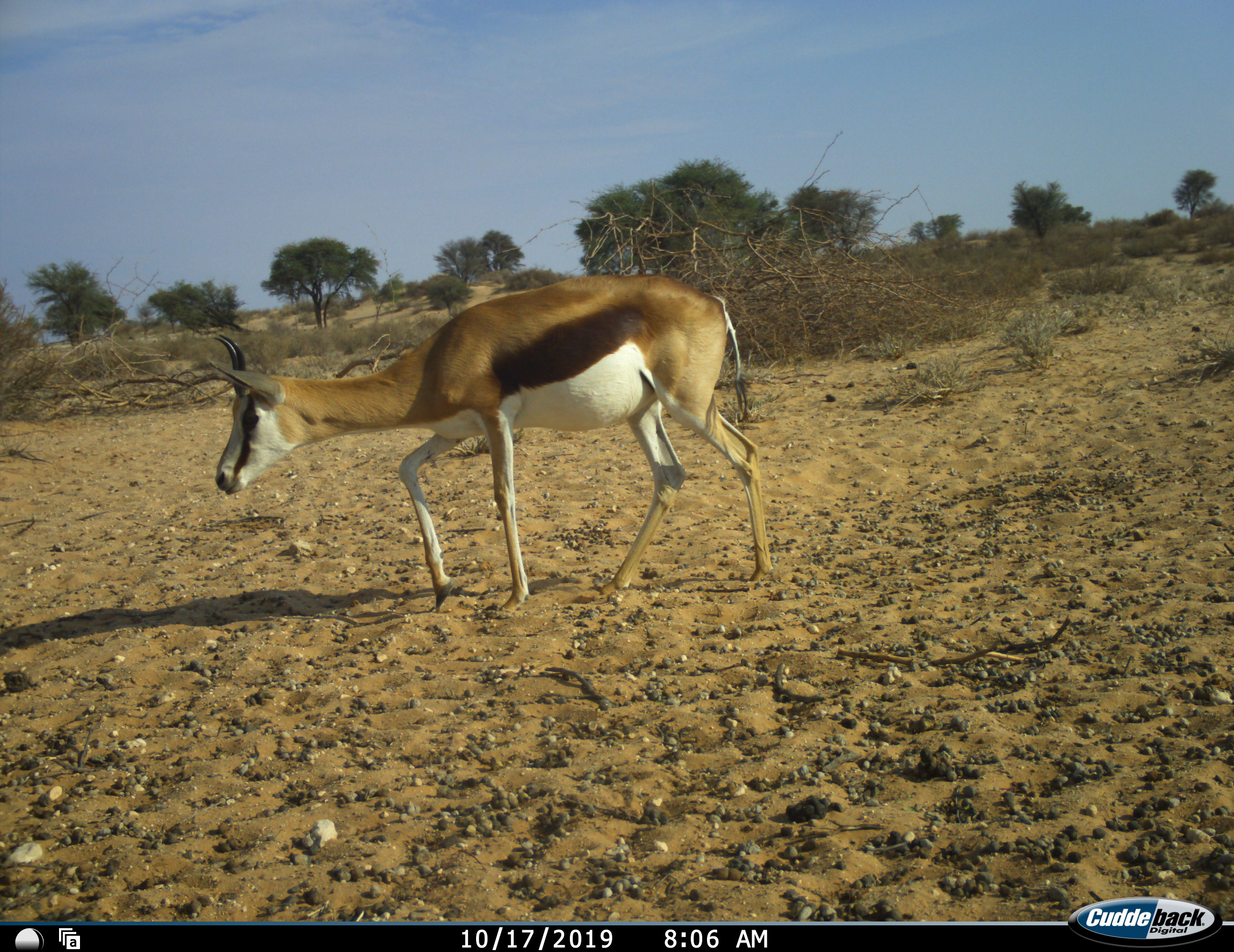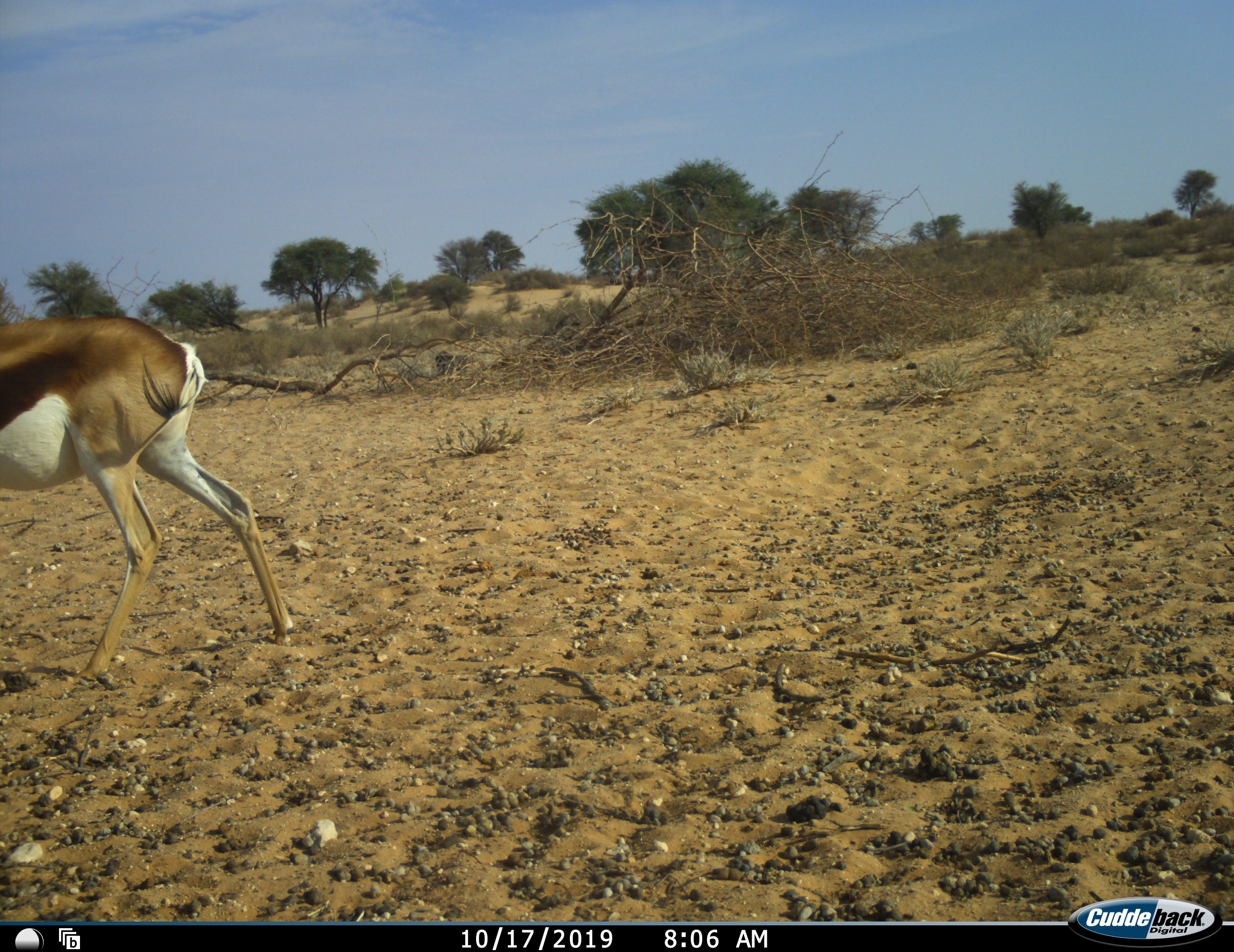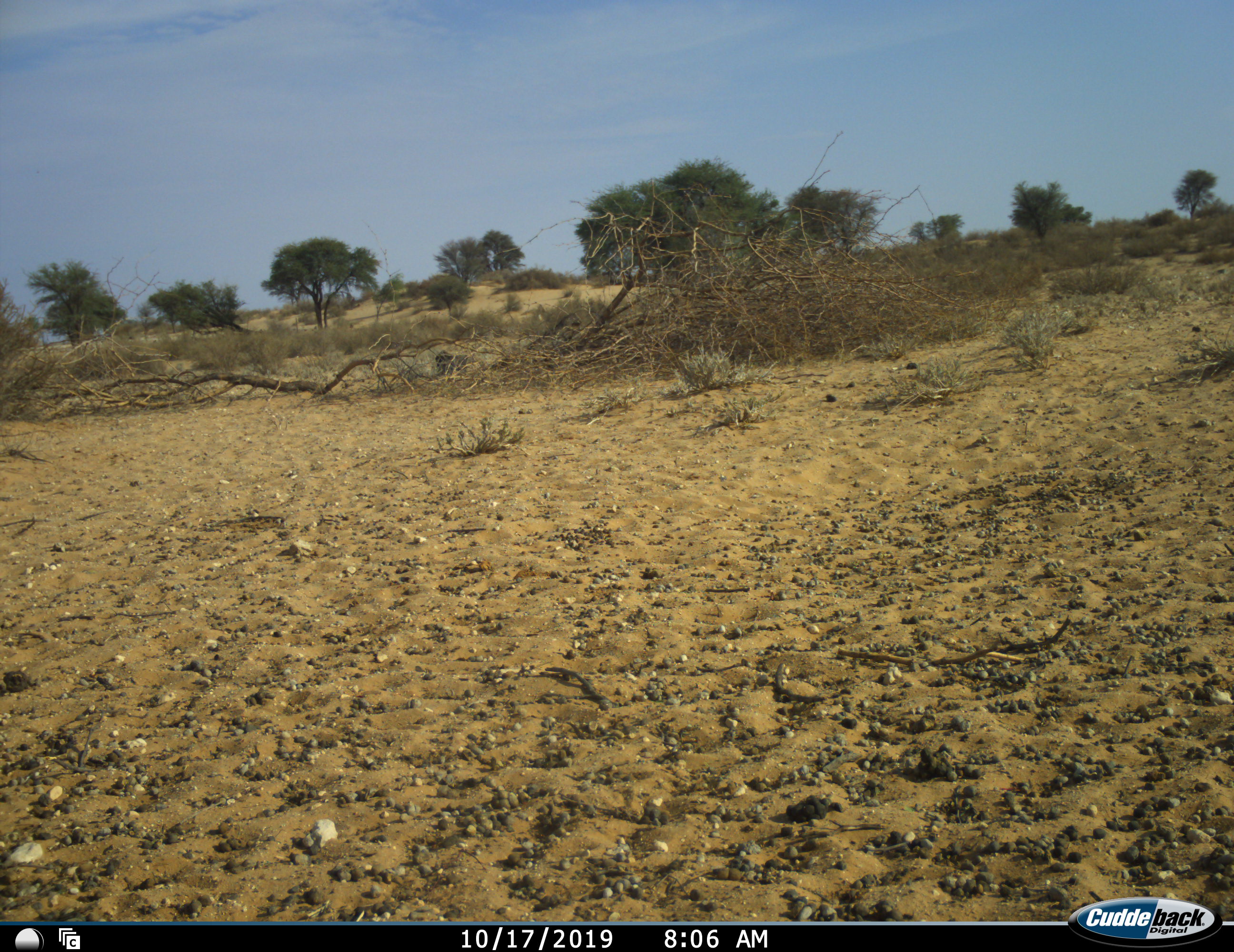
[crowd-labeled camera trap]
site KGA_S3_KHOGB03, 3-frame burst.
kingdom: Animalia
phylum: Chordata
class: Mammalia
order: Artiodactyla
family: Bovidae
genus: Antidorcas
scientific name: Antidorcas marsupialis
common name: springbok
Springbok (Antidorcas marsupialis), count 1. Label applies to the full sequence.